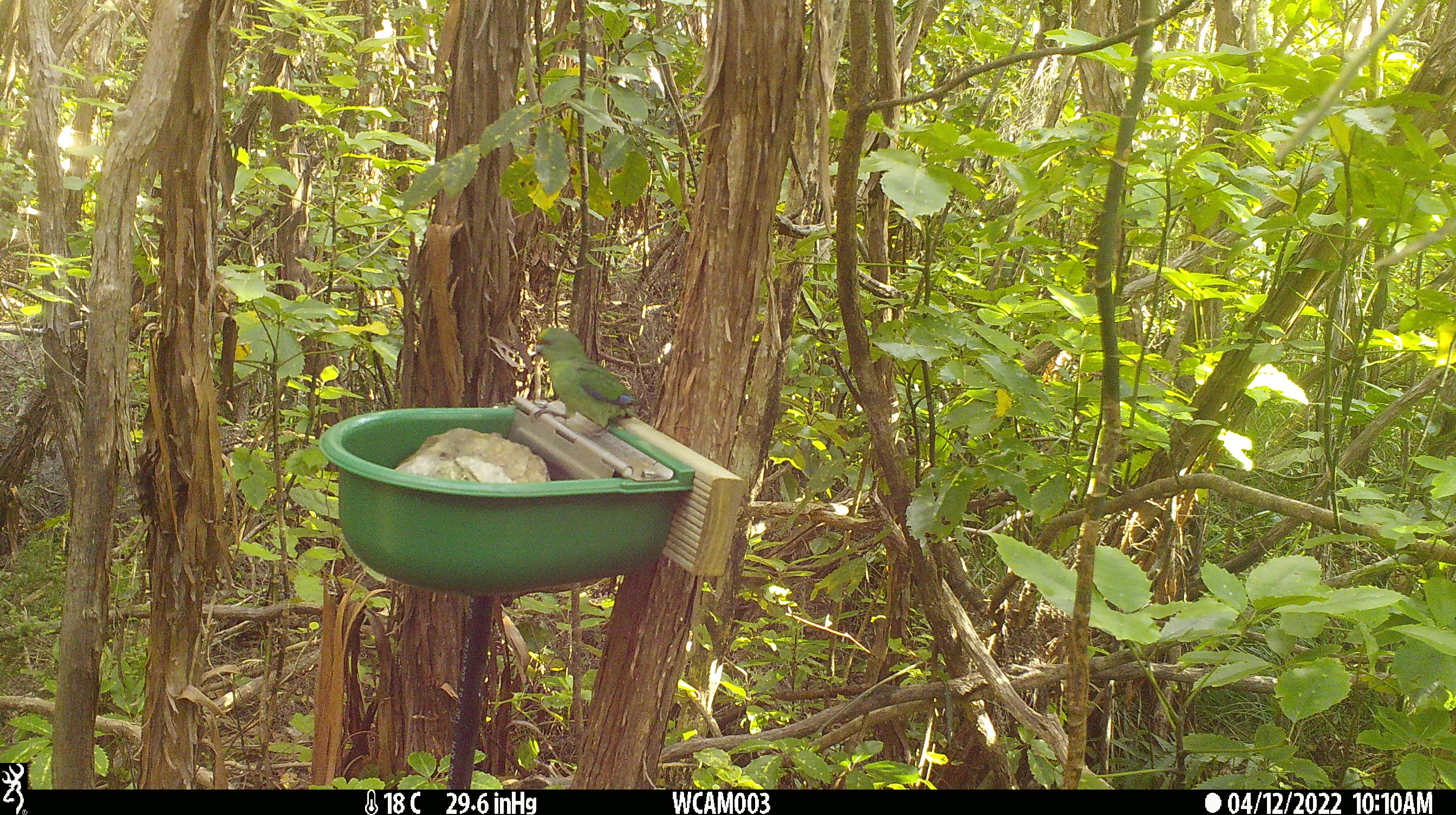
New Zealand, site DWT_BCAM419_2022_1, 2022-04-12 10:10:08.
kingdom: Animalia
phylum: Chordata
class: Aves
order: Psittaciformes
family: Psittaculidae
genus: Cyanoramphus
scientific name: Cyanoramphus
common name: parakeet